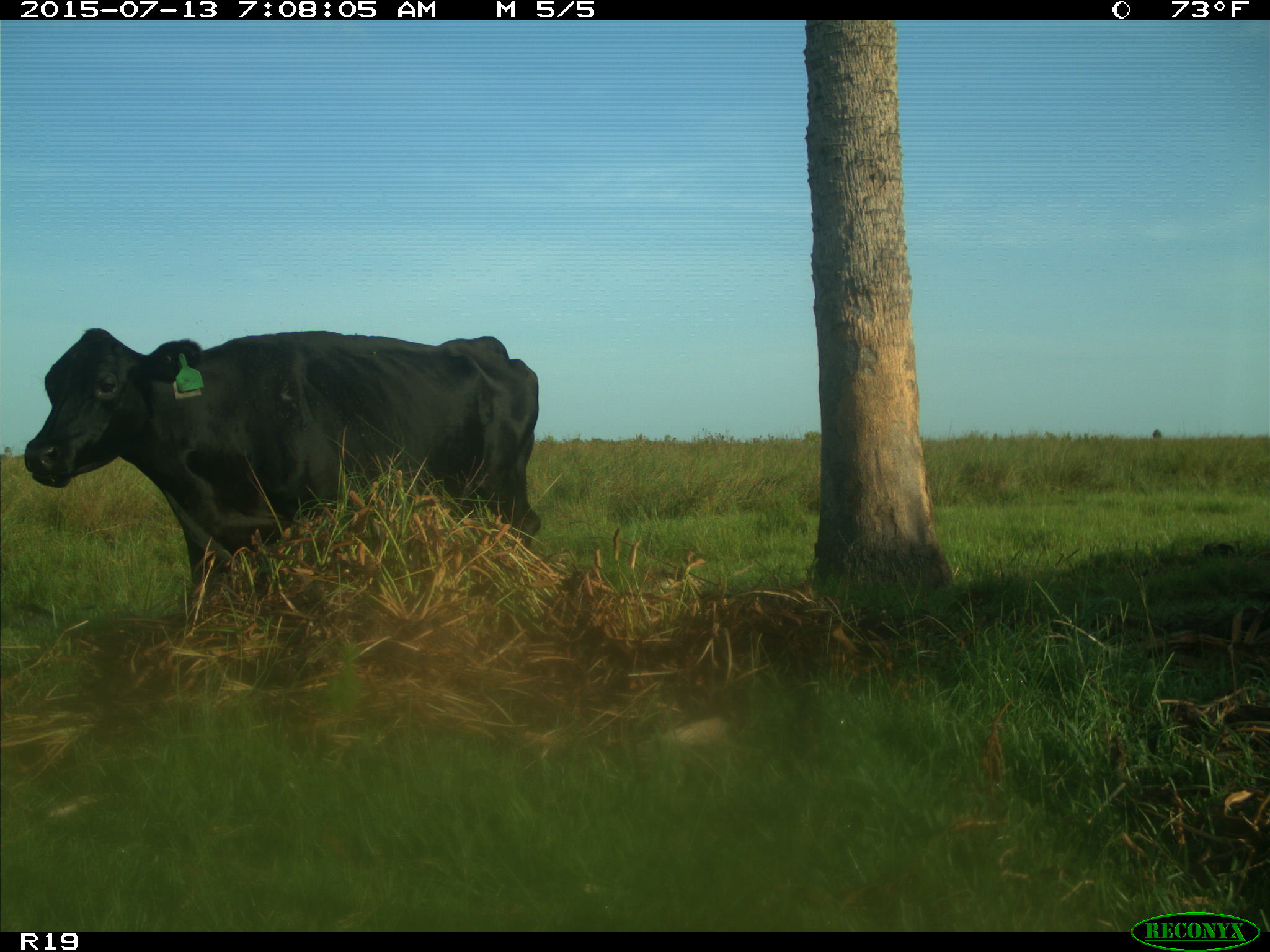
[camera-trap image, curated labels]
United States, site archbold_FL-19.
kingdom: Animalia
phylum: Chordata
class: Mammalia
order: Artiodactyla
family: Bovidae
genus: Bos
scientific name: Bos taurus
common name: domestic cow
Bos taurus (domestic cow).